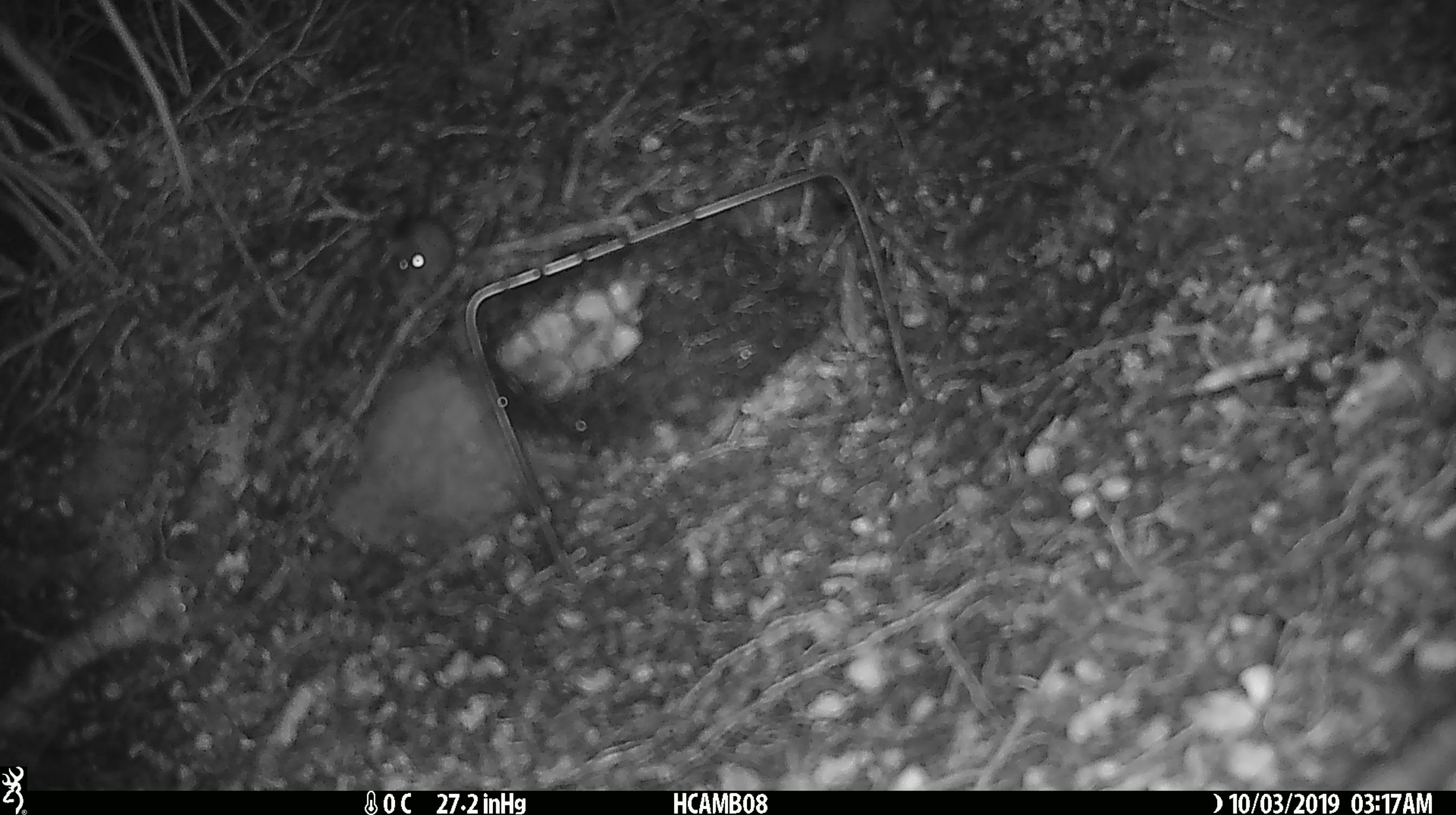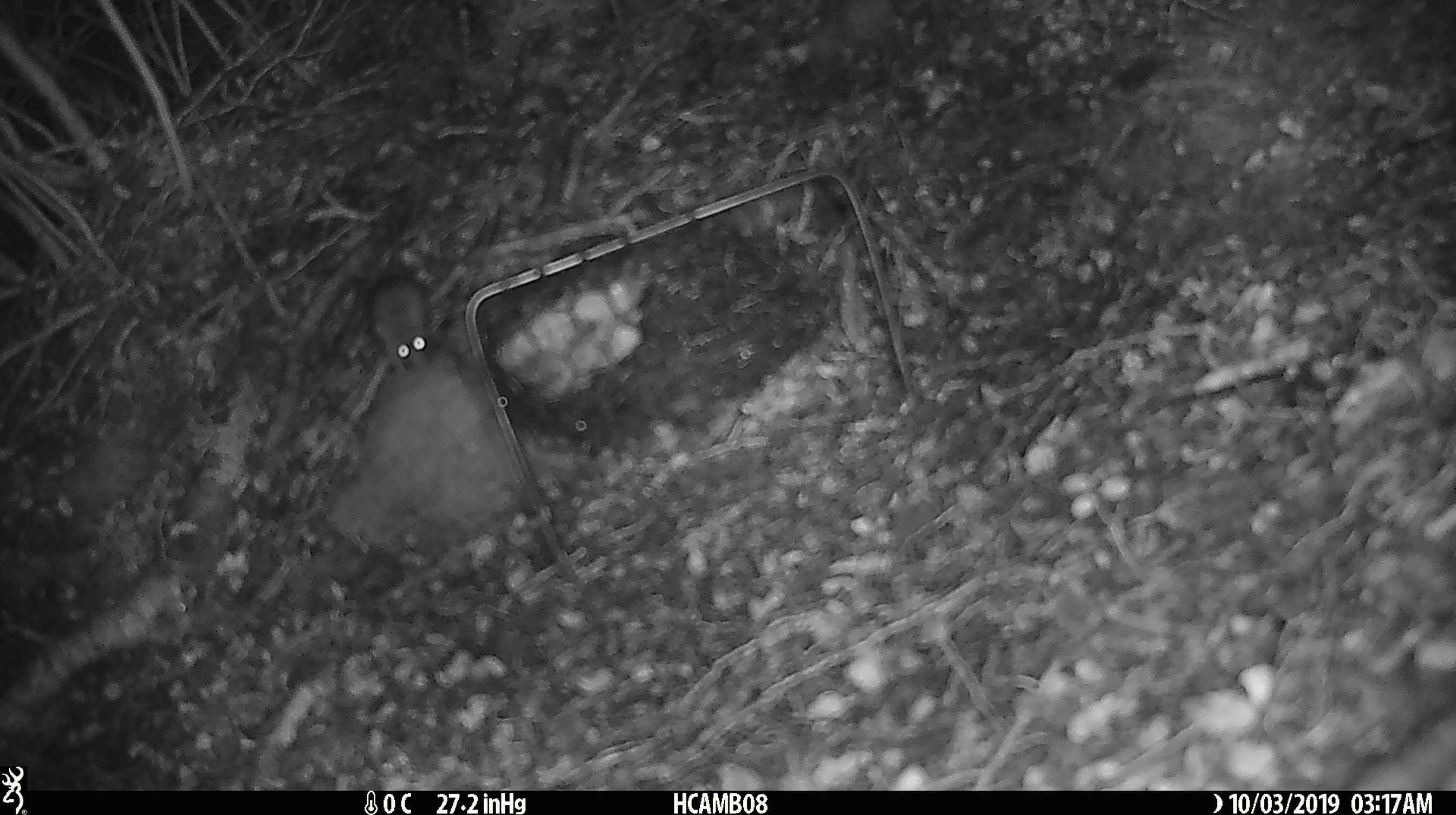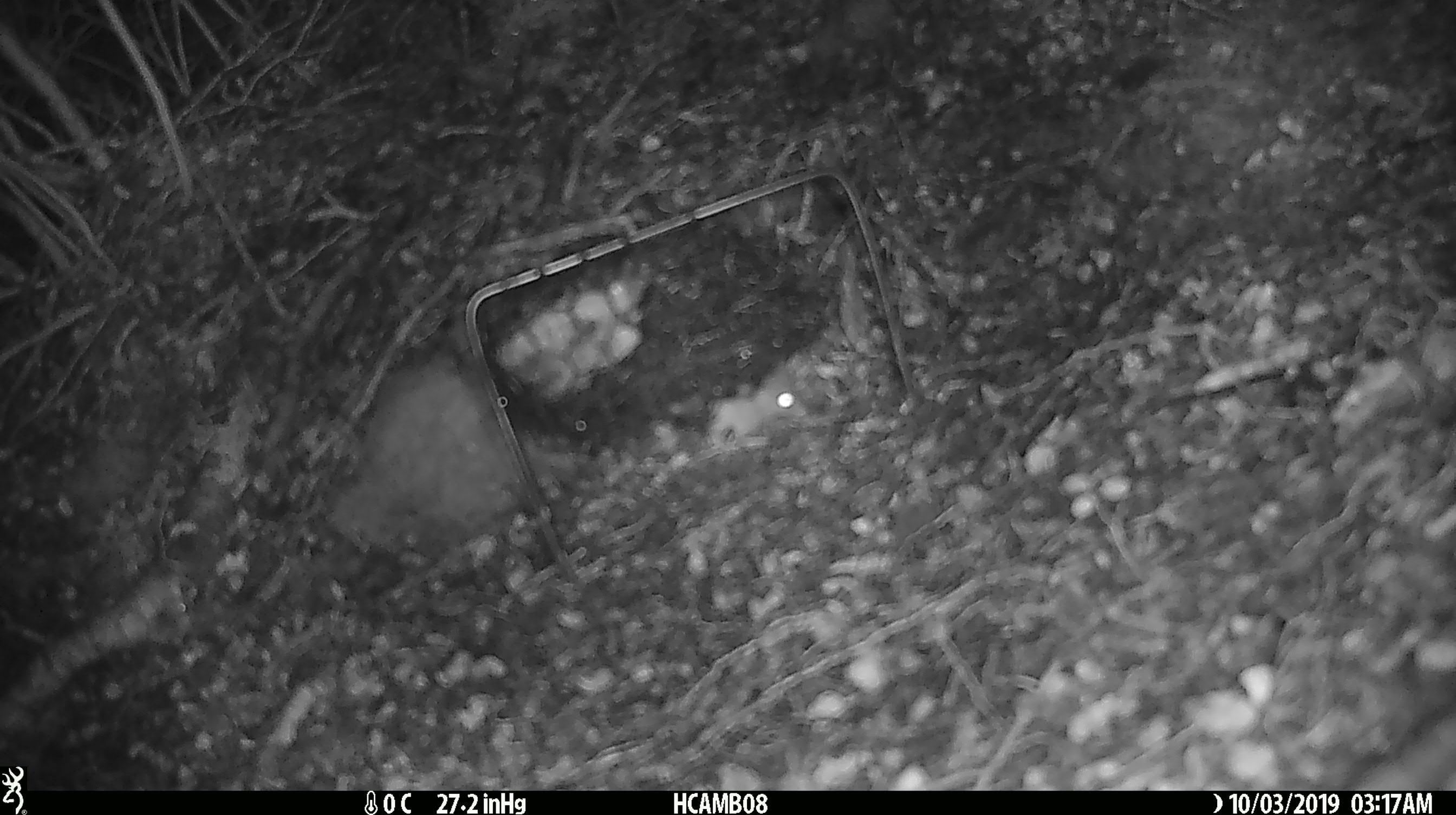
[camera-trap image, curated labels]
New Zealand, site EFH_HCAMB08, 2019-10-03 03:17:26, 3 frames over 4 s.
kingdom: Animalia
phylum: Chordata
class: Mammalia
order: Rodentia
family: Muridae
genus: Mus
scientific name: Mus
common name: mouse